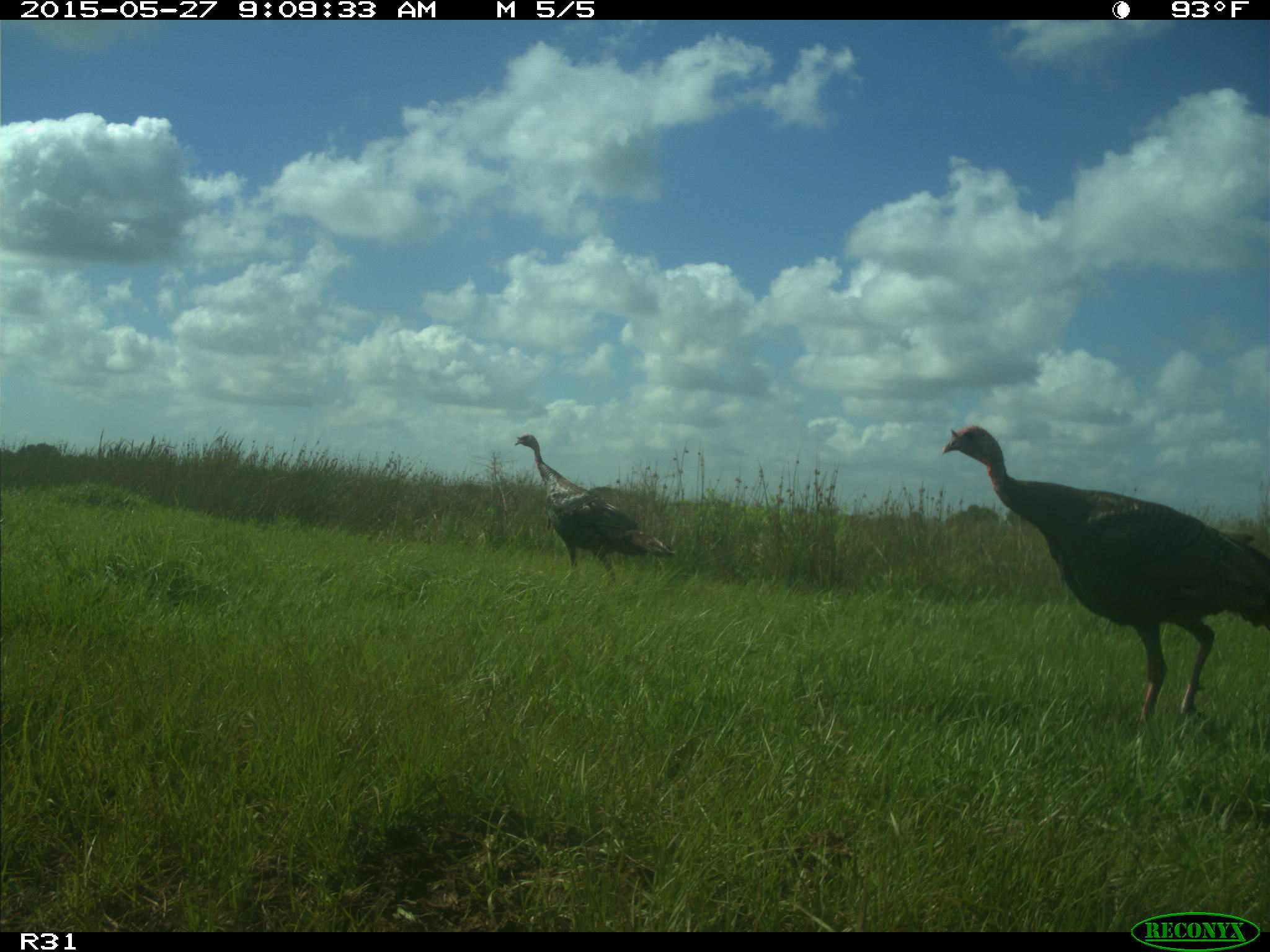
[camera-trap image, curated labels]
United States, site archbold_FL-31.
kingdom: Animalia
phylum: Chordata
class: Aves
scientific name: Aves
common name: birds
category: unidentified bird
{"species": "unidentified bird (birds) (Aves)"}